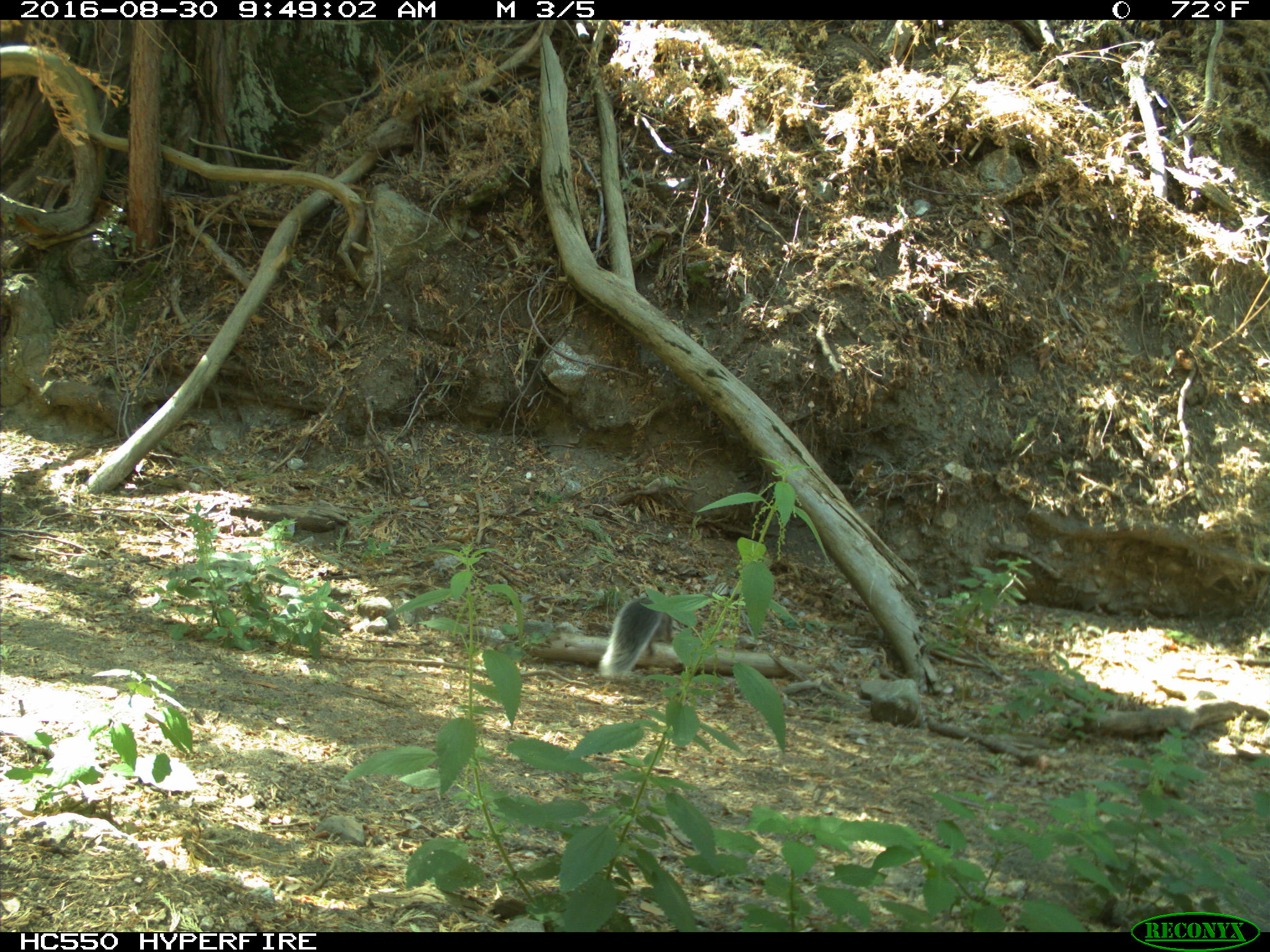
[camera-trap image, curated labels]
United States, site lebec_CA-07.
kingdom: Animalia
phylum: Chordata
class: Mammalia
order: Rodentia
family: Sciuridae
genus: Sciurus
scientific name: Sciurus carolinensis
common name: eastern gray squirrel